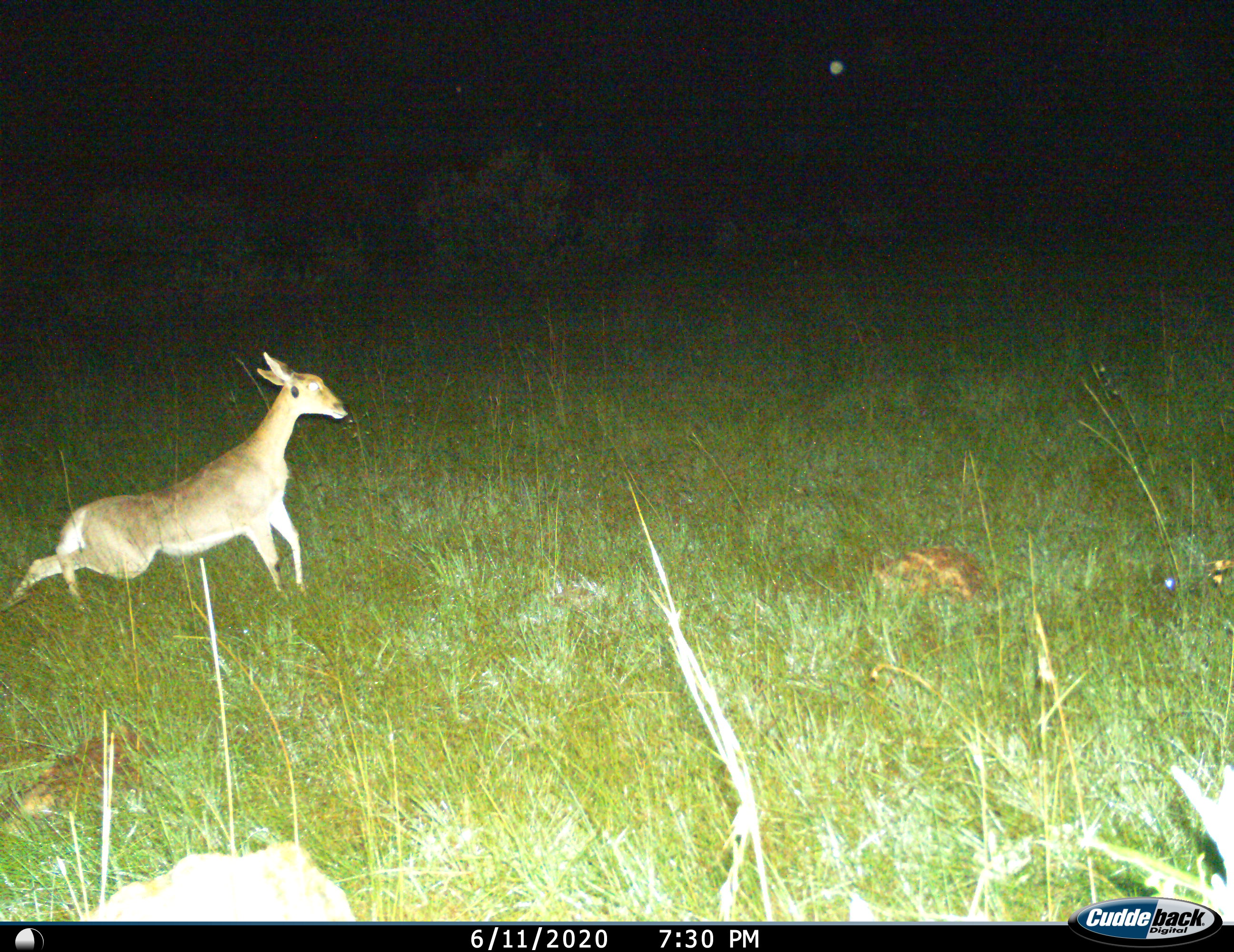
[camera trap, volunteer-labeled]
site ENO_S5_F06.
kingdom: Animalia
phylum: Chordata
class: Mammalia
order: Artiodactyla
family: Bovidae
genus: Redunca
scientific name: Redunca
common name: reedbuck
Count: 1.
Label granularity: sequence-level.